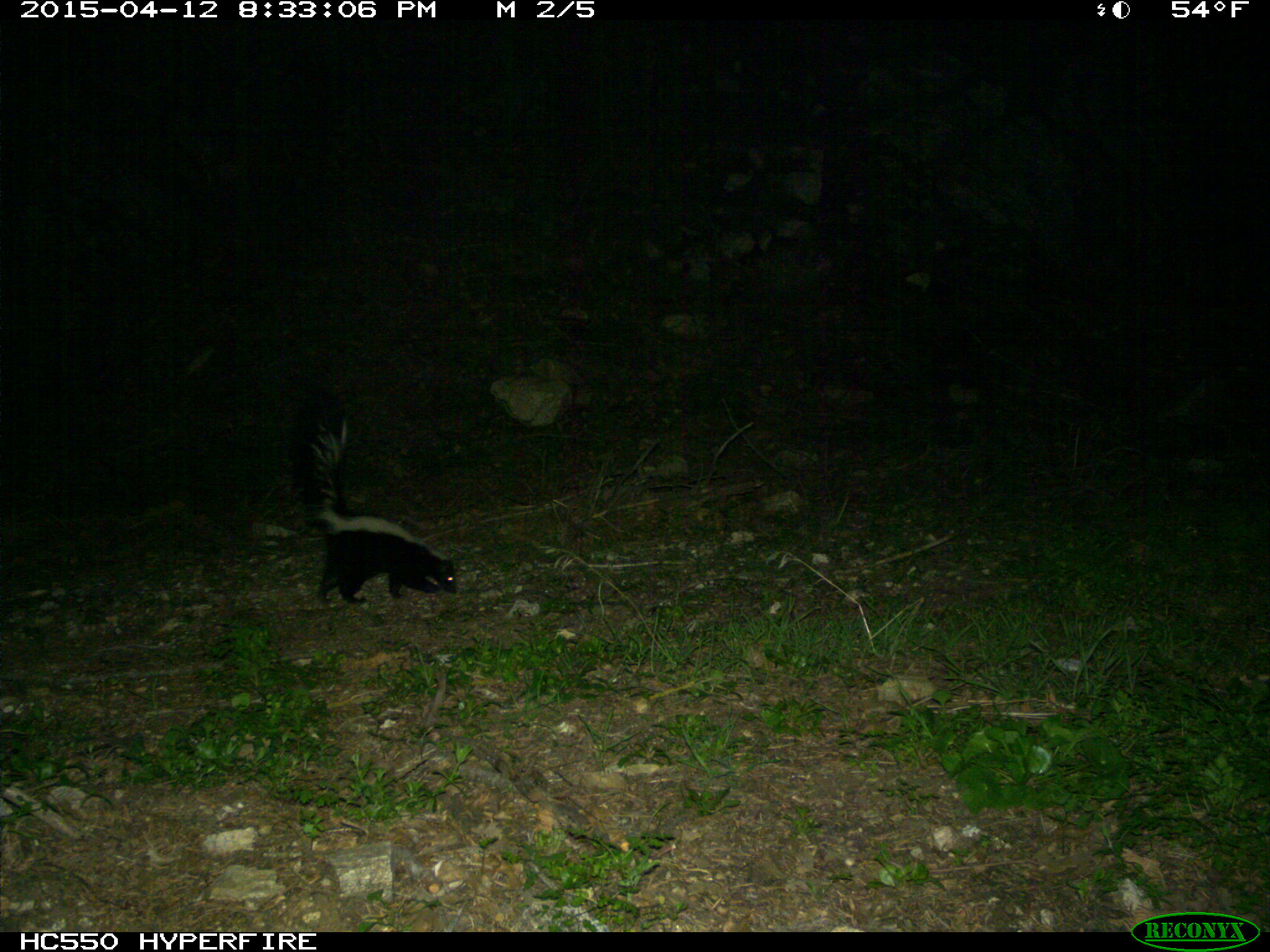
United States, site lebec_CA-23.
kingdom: Animalia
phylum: Chordata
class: Mammalia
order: Carnivora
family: Mephitidae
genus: Mephitis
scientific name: Mephitis mephitis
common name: striped skunk